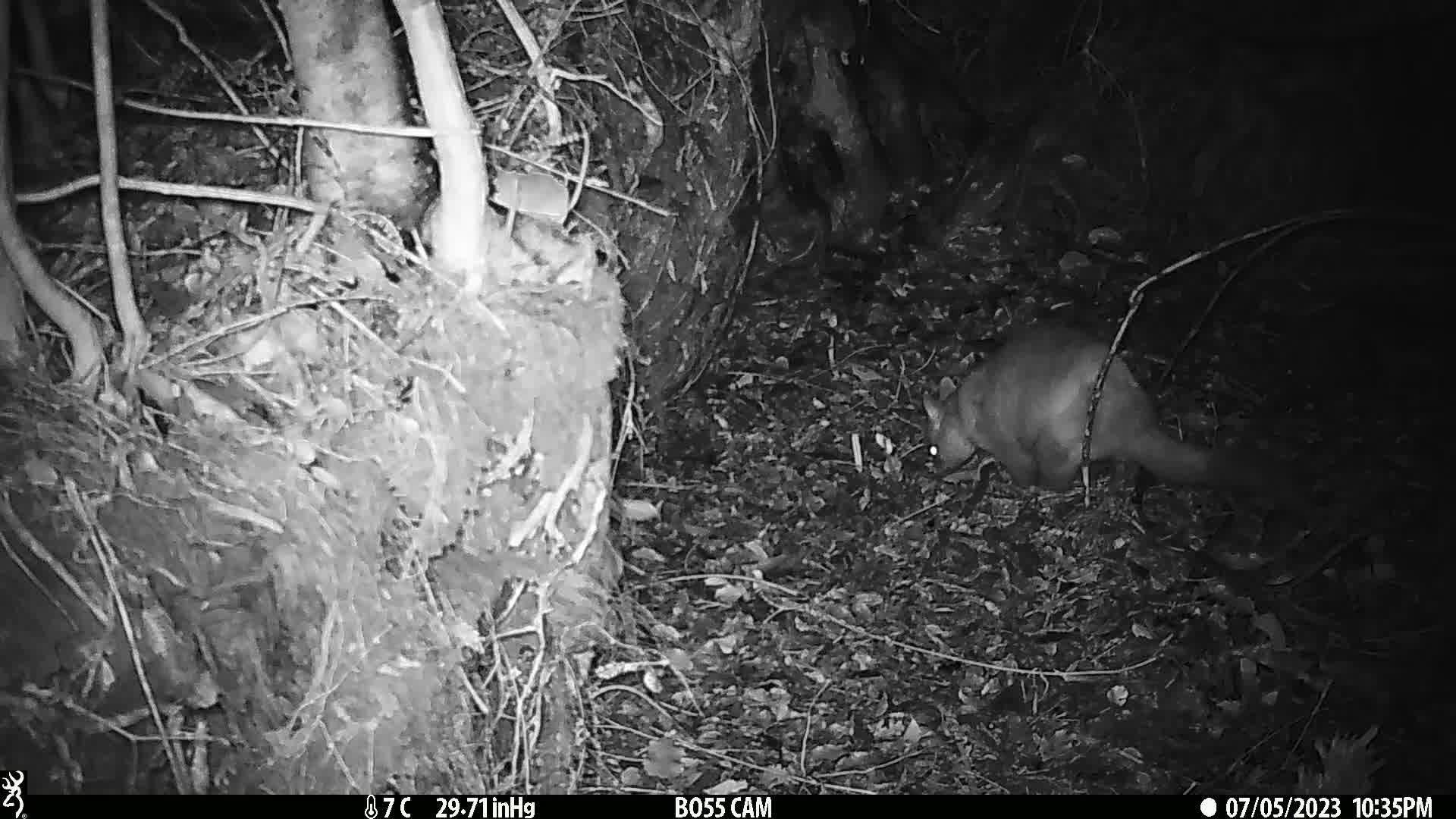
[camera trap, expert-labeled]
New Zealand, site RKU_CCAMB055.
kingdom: Animalia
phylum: Chordata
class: Mammalia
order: Diprotodontia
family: Phalangeridae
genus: Trichosurus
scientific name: Trichosurus vulpecula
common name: common brushtail possum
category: possum